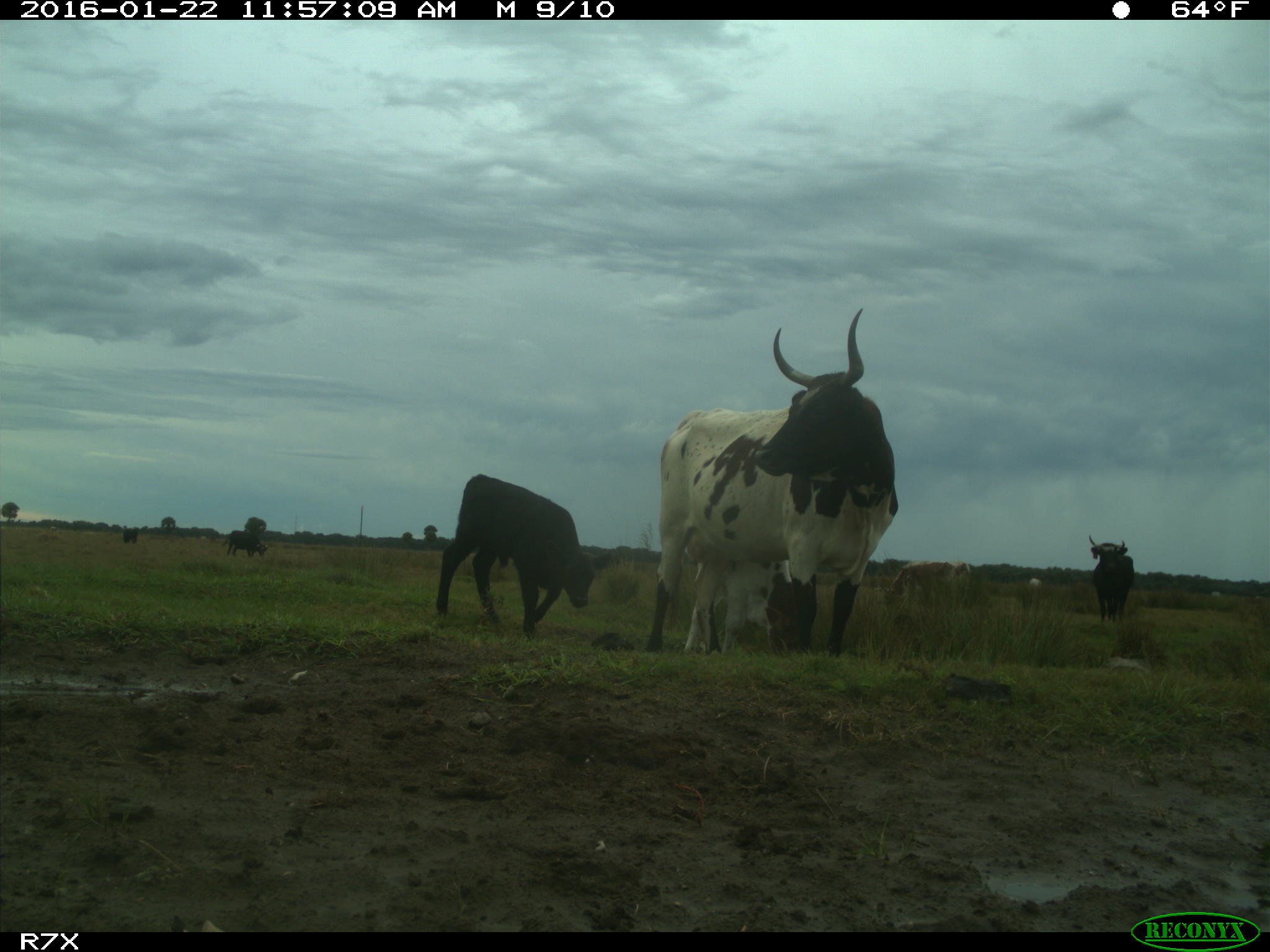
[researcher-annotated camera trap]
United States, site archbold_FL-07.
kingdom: Animalia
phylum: Chordata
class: Mammalia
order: Artiodactyla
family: Bovidae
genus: Bos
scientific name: Bos taurus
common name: domestic cow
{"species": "Bos taurus (domestic cow)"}